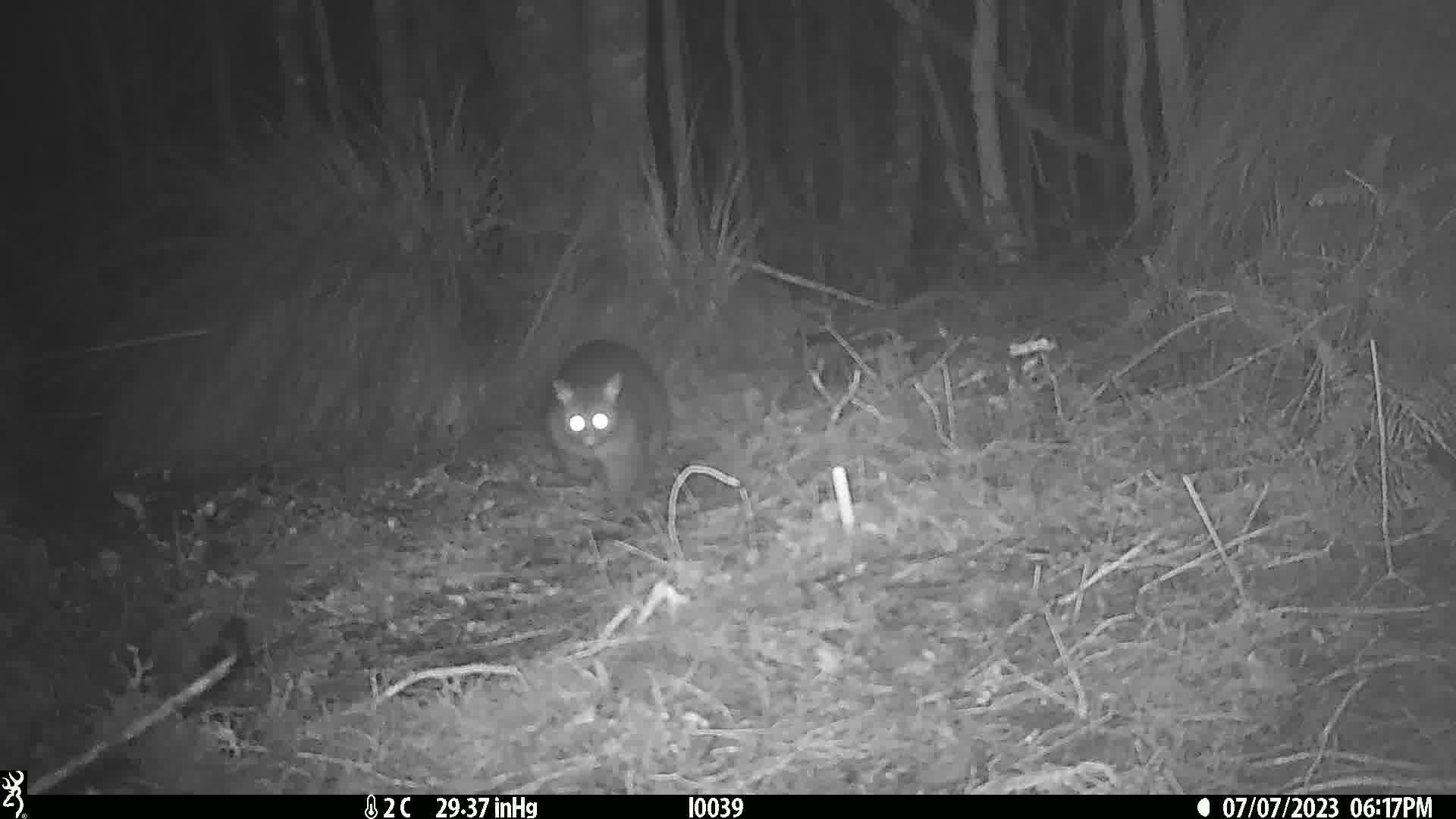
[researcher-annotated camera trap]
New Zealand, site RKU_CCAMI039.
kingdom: Animalia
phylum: Chordata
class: Mammalia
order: Diprotodontia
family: Phalangeridae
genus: Trichosurus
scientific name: Trichosurus vulpecula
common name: common brushtail possum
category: possum